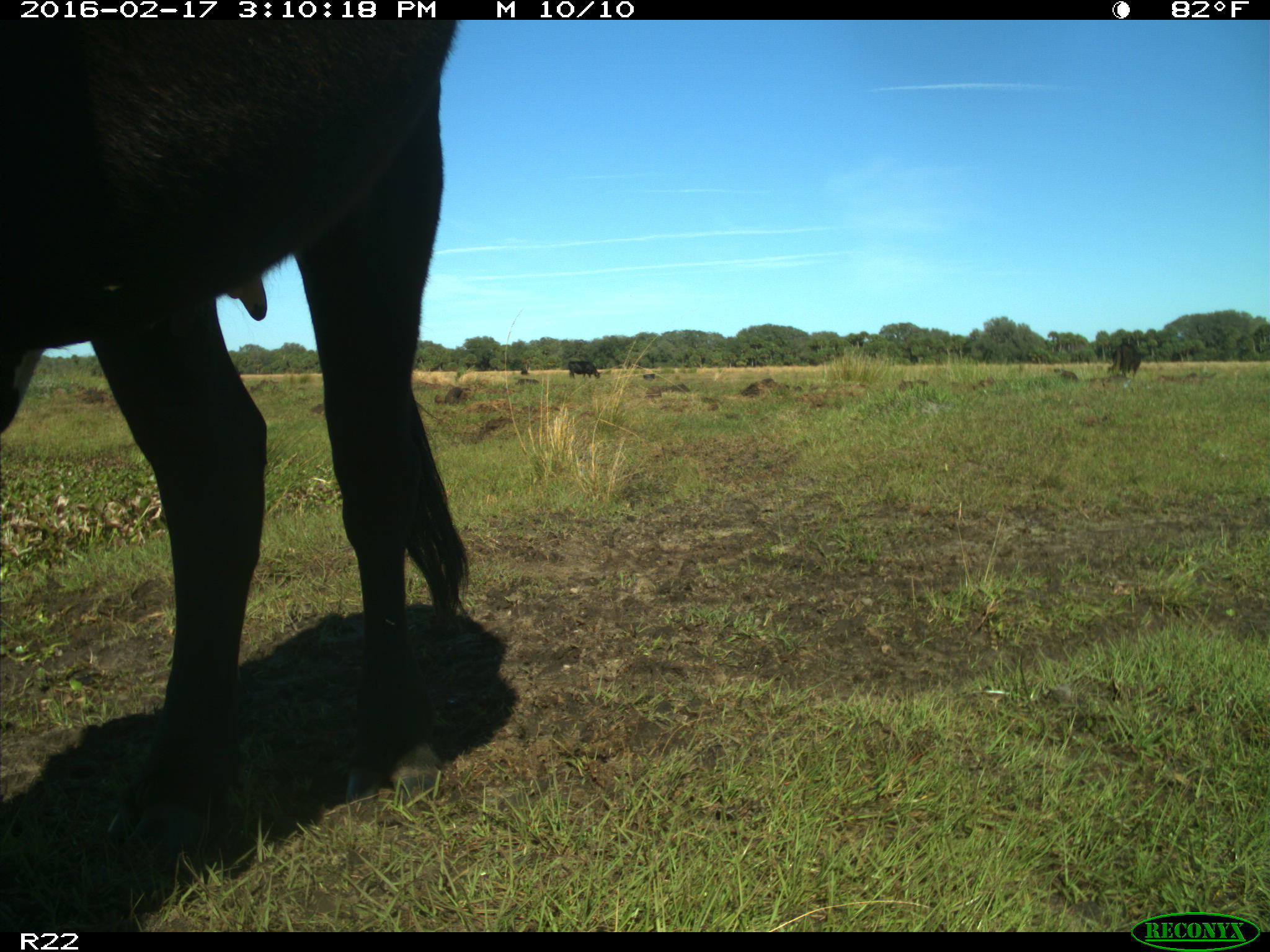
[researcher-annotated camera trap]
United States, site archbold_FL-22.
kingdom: Animalia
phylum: Chordata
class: Mammalia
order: Artiodactyla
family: Bovidae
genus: Bos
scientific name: Bos taurus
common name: domestic cow